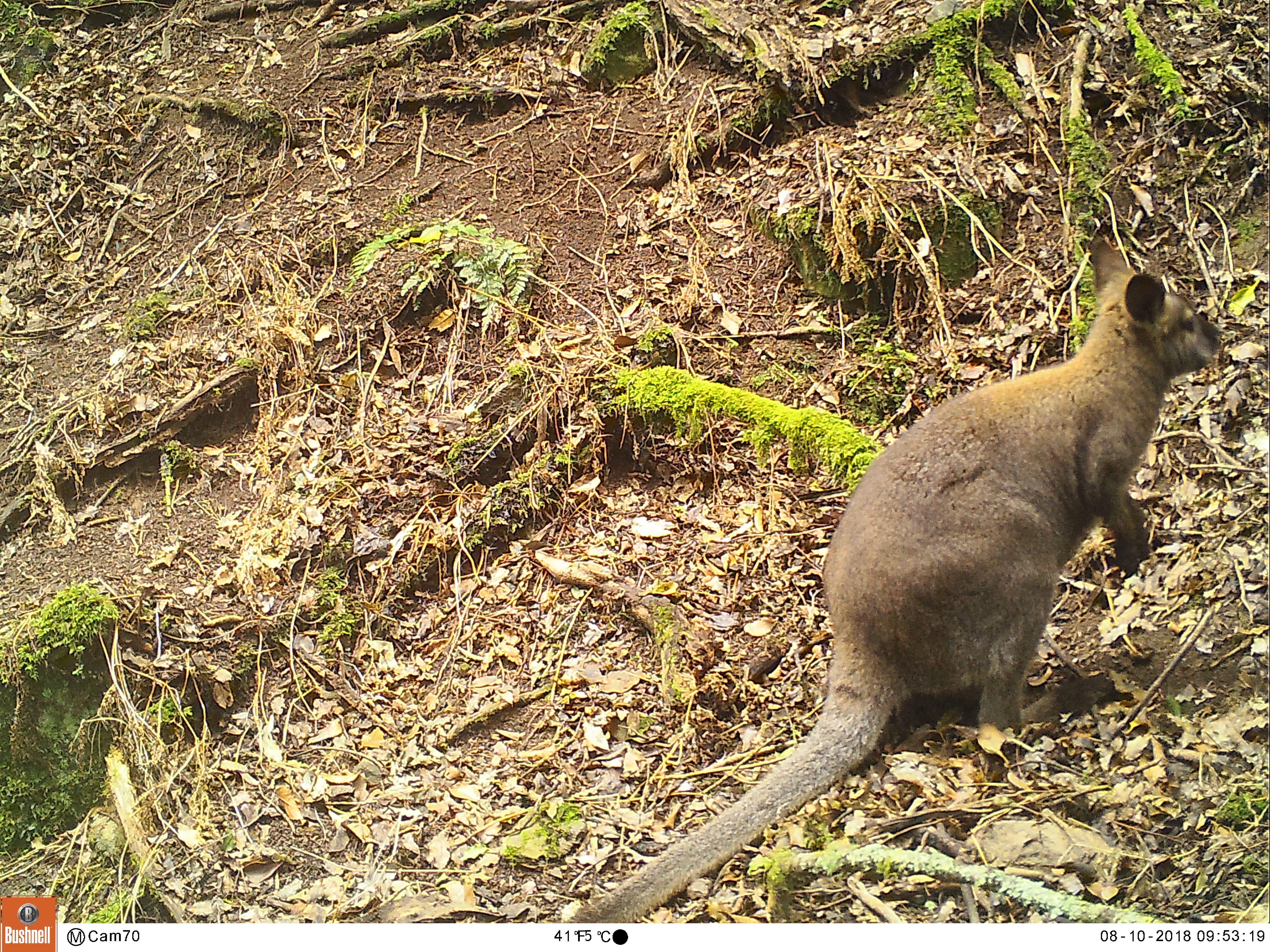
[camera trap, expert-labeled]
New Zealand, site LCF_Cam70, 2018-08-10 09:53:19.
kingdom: Animalia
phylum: Chordata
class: Mammalia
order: Diprotodontia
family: Macropodidae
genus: Notamacropus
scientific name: Notamacropus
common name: wallaby